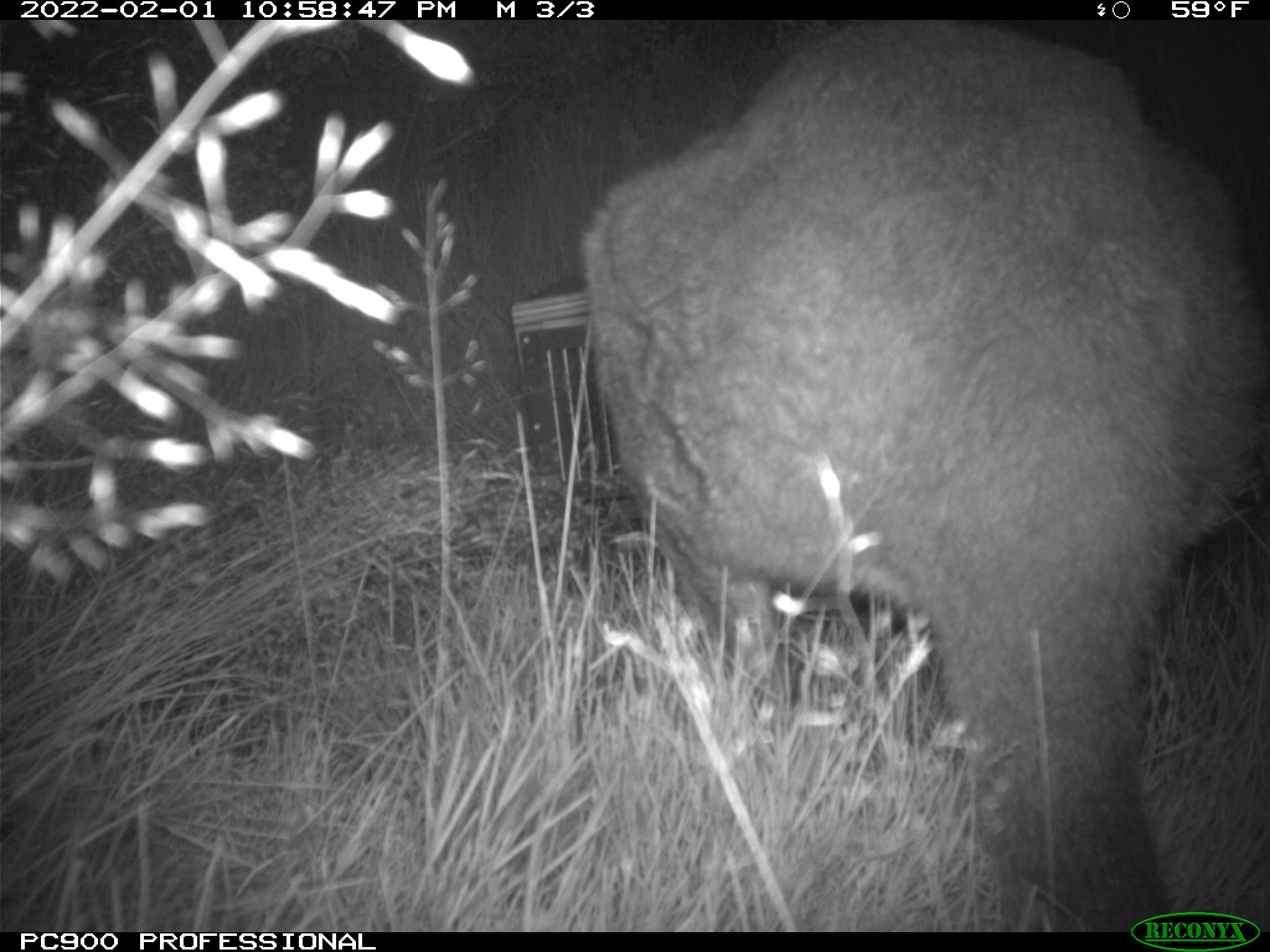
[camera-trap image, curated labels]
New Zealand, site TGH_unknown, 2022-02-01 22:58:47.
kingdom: Animalia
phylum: Chordata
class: Mammalia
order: Diprotodontia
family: Macropodidae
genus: Notamacropus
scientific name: Notamacropus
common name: wallaby